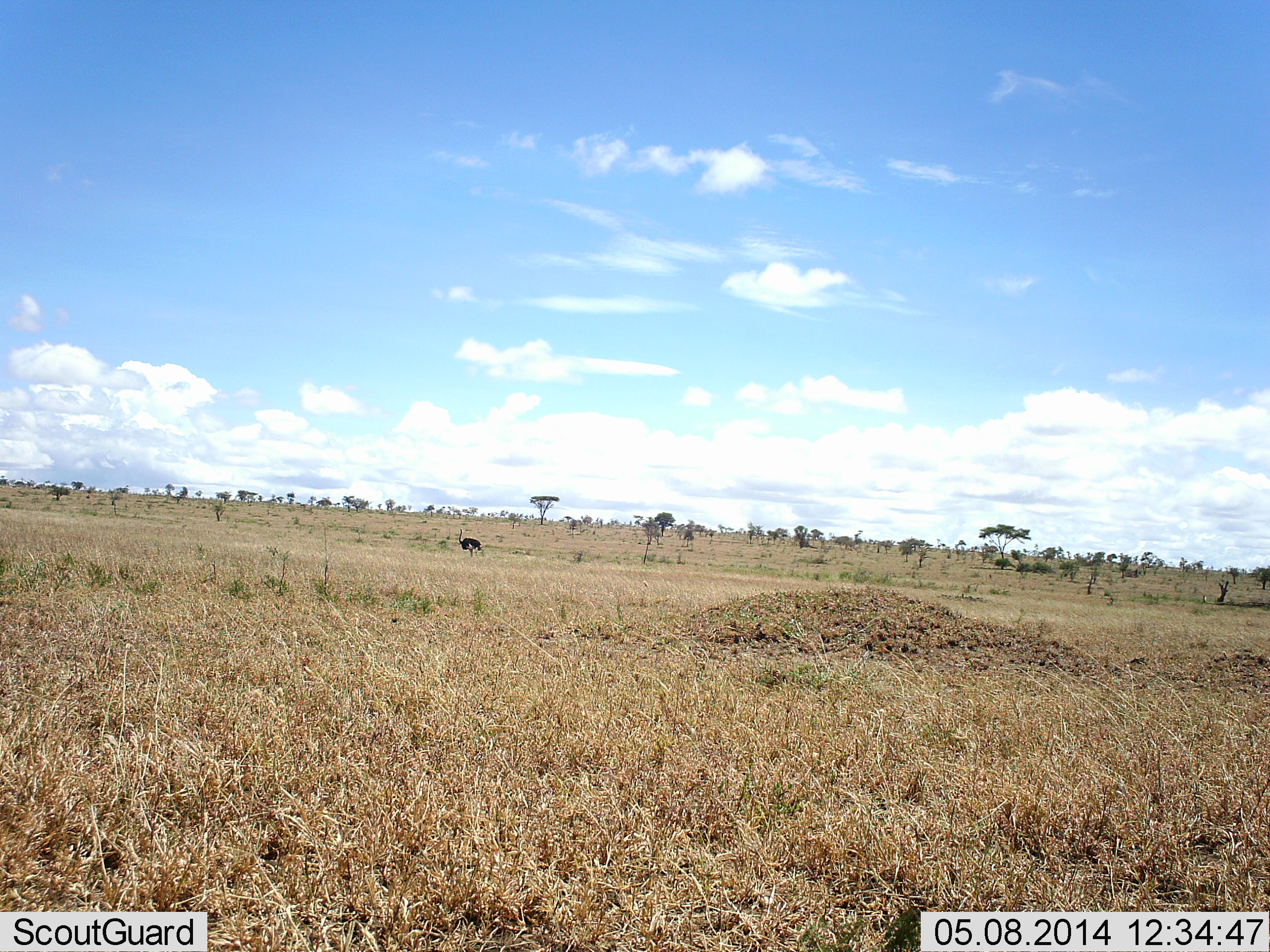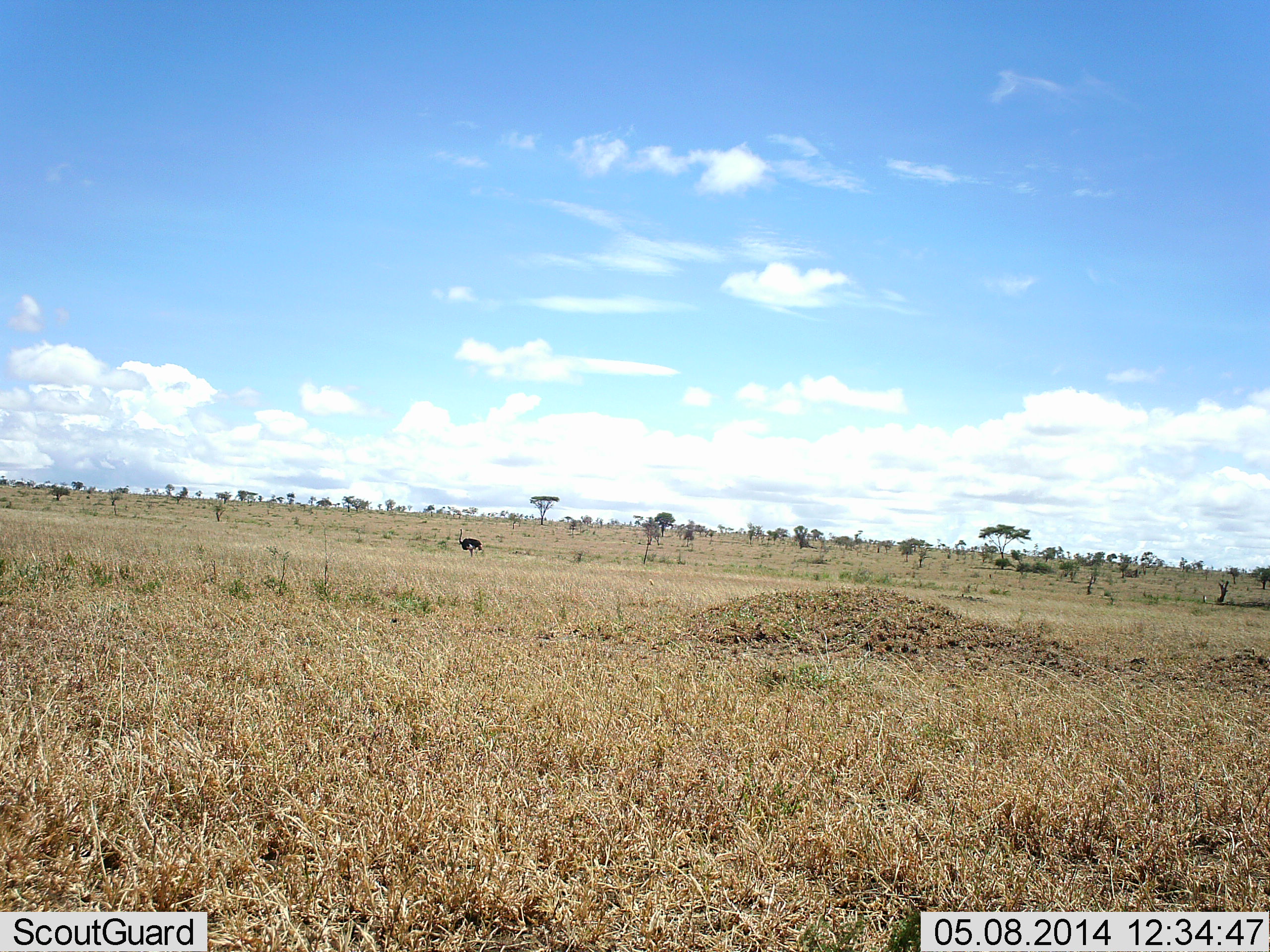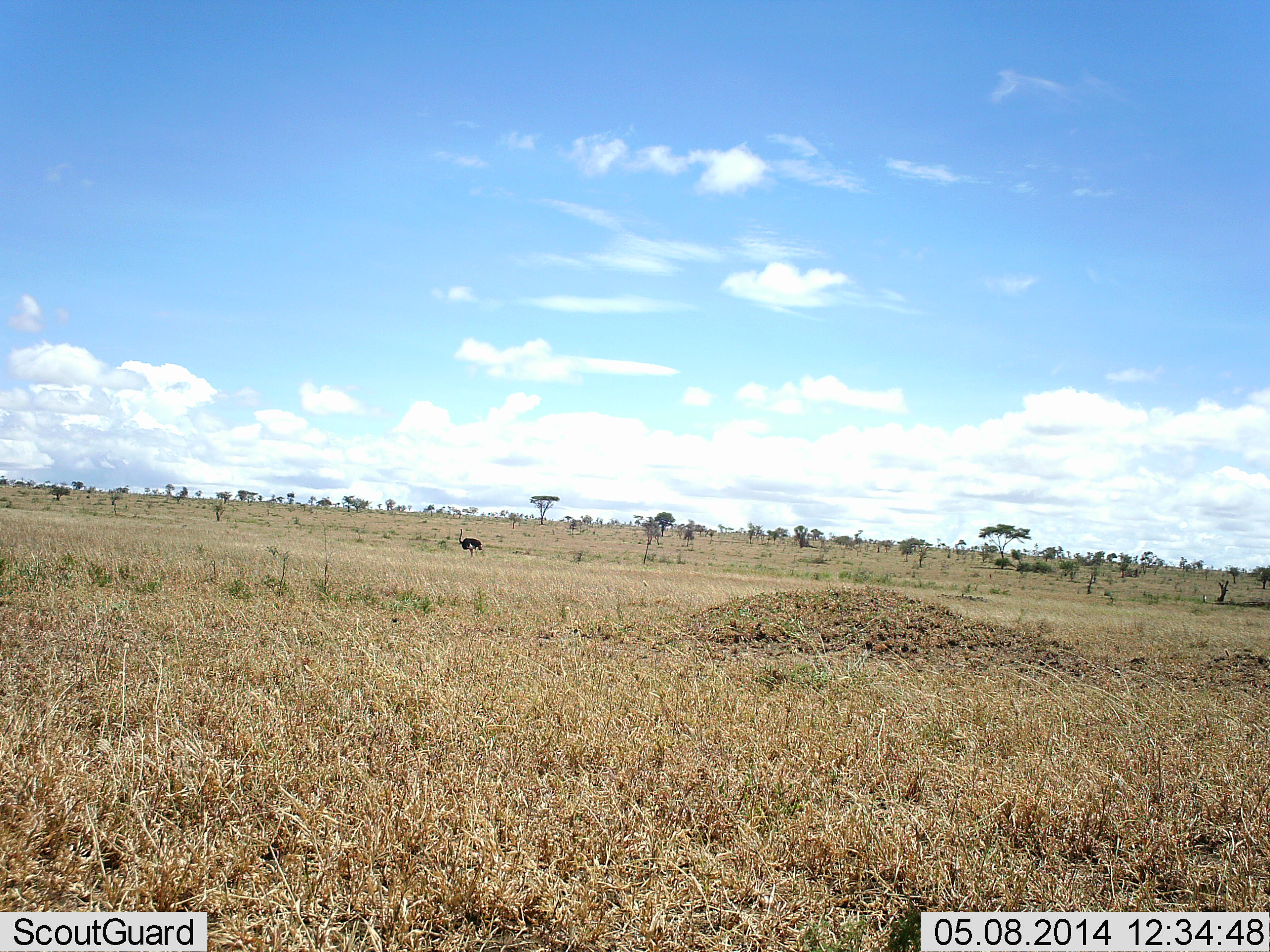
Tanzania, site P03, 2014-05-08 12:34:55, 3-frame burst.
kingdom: Animalia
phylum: Chordata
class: Aves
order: Struthioniformes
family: Struthionidae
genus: Struthio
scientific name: Struthio camelus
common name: ostrich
Ostrich (Struthio camelus), count 1. Behavior (volunteer vote fractions): standing 100%, resting 0%, moving 0%, interacting 0%. Young present (vote fraction): 0%. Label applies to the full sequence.